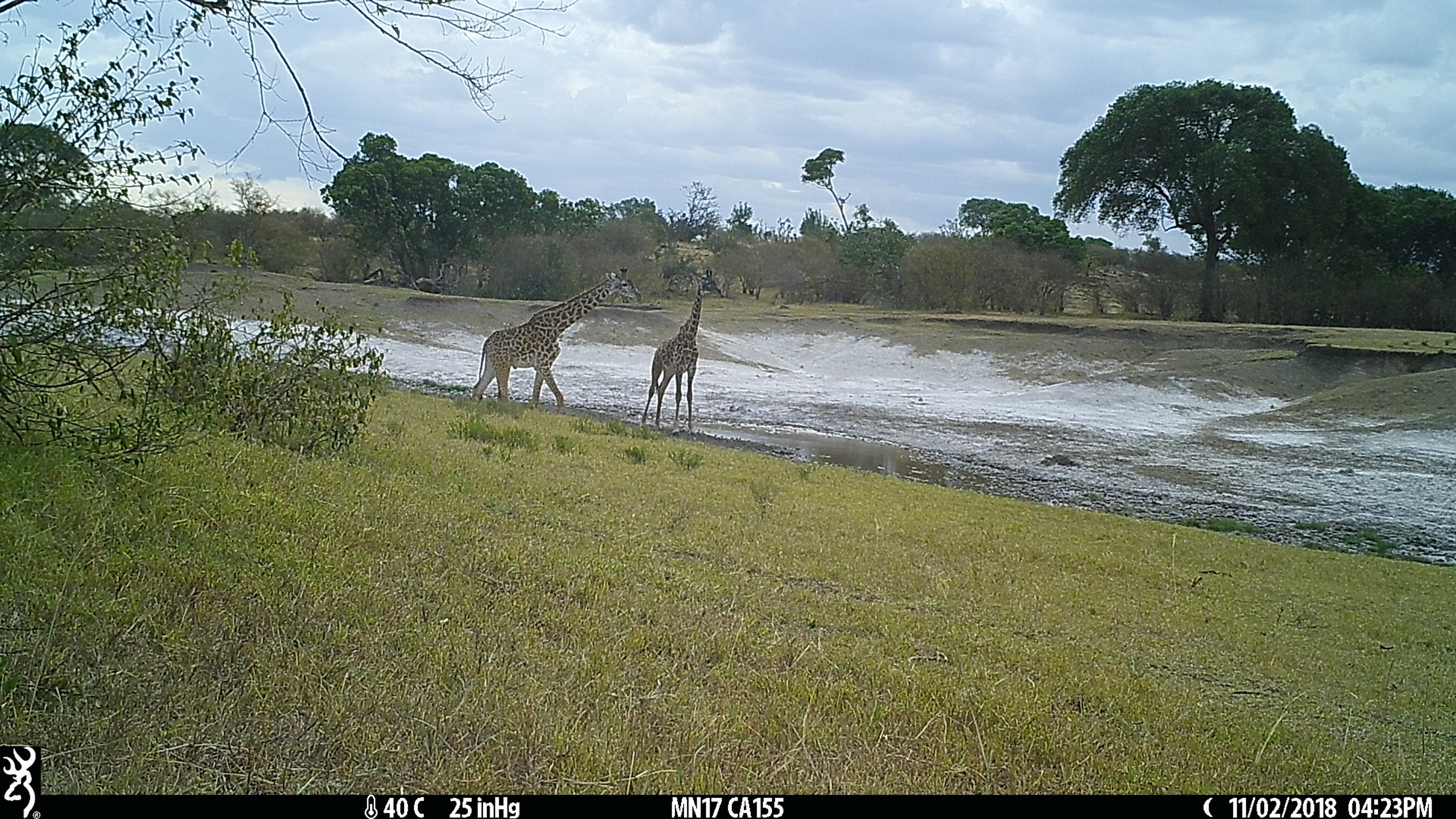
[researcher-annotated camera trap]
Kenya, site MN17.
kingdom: Animalia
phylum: Chordata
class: Mammalia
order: Artiodactyla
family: Giraffidae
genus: Giraffa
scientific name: Giraffa camelopardalis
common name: northern giraffe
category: giraffe